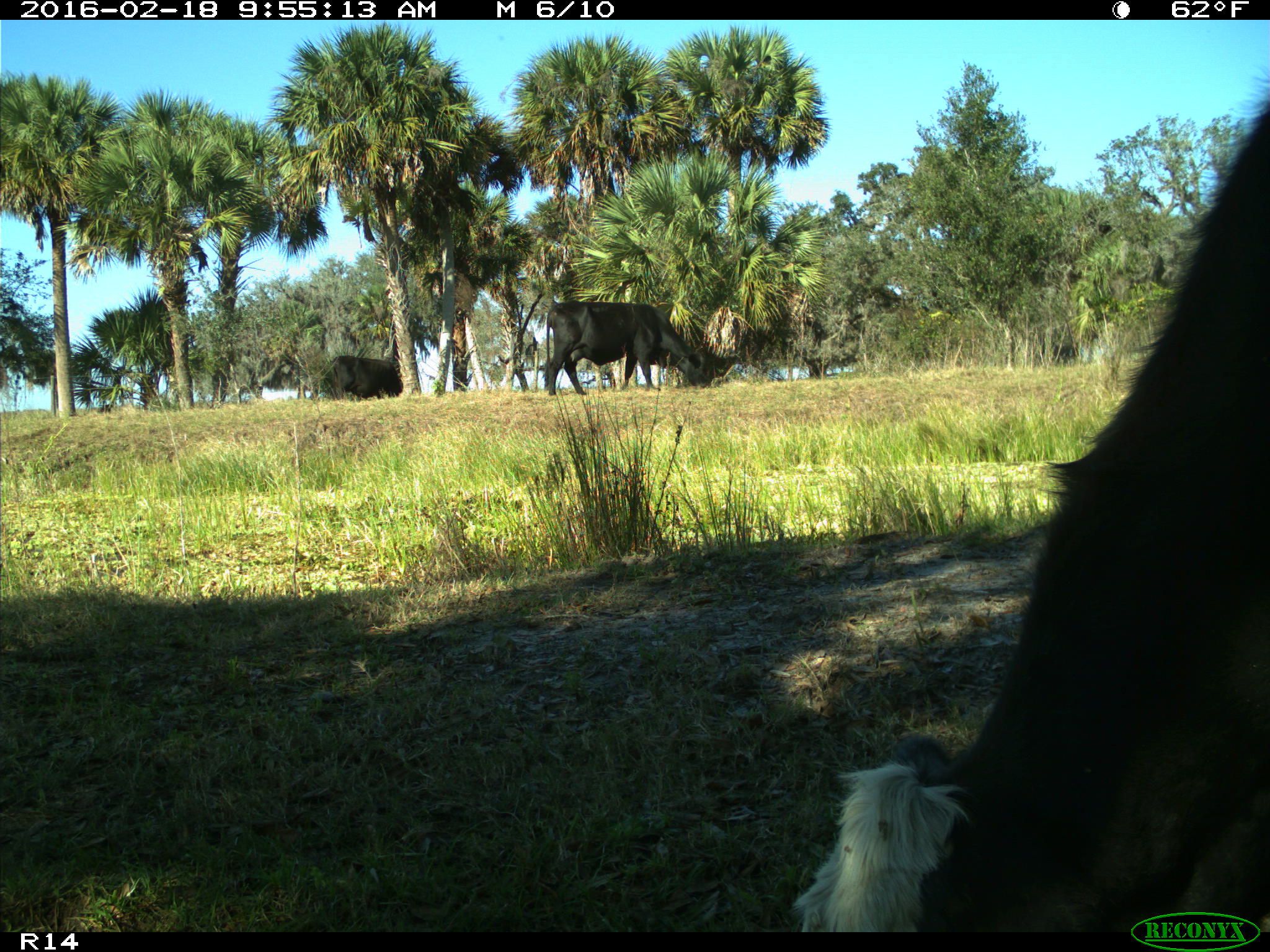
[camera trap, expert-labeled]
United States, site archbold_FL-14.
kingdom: Animalia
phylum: Chordata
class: Mammalia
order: Artiodactyla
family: Bovidae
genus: Bos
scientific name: Bos taurus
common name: domestic cow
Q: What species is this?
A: Bos taurus (domestic cow).